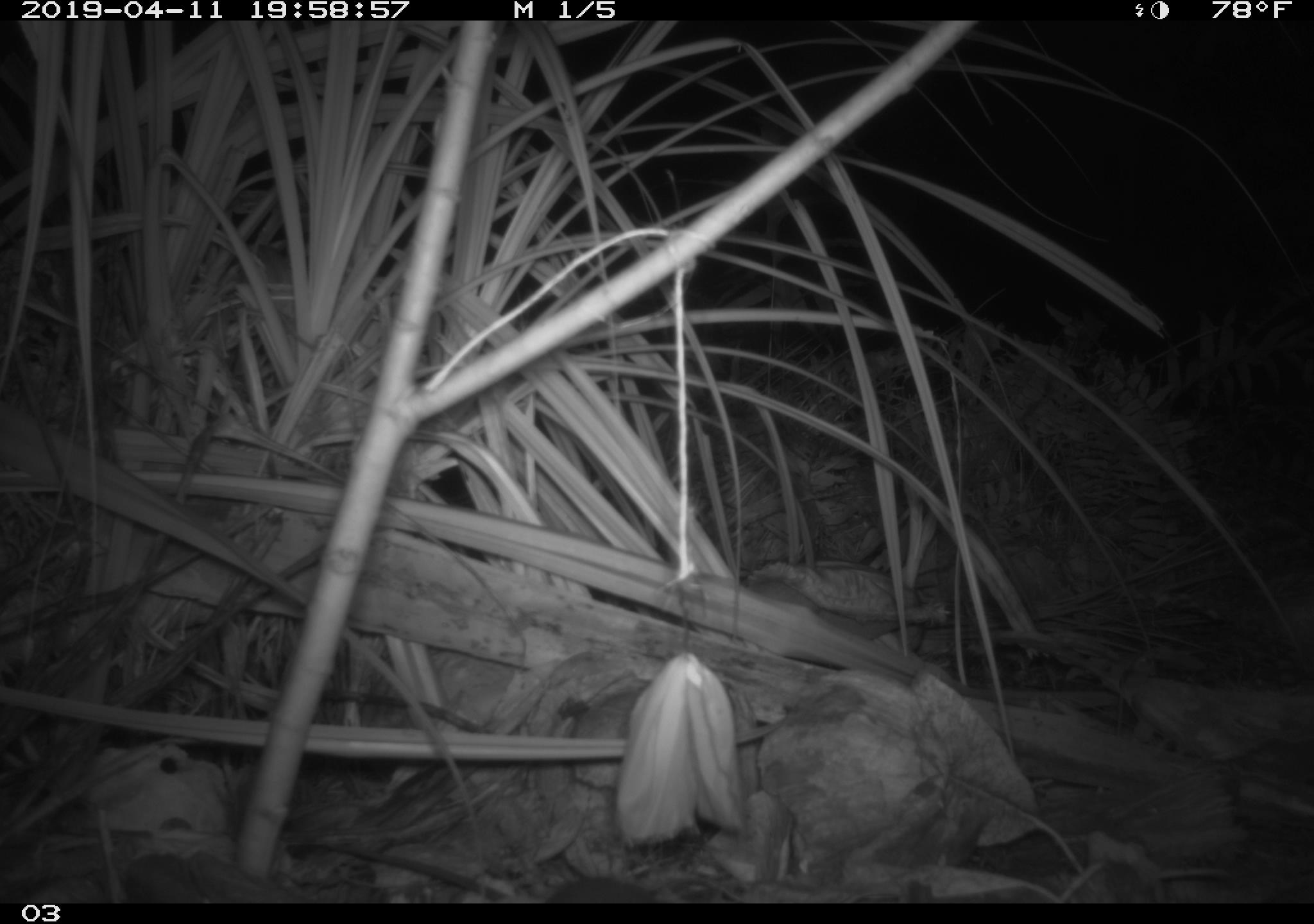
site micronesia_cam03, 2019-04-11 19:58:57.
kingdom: Animalia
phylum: Chordata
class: Mammalia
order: Rodentia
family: Muridae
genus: Rattus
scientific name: Rattus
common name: rat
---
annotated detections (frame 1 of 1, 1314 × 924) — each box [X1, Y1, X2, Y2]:
rat: [546, 877, 663, 903]